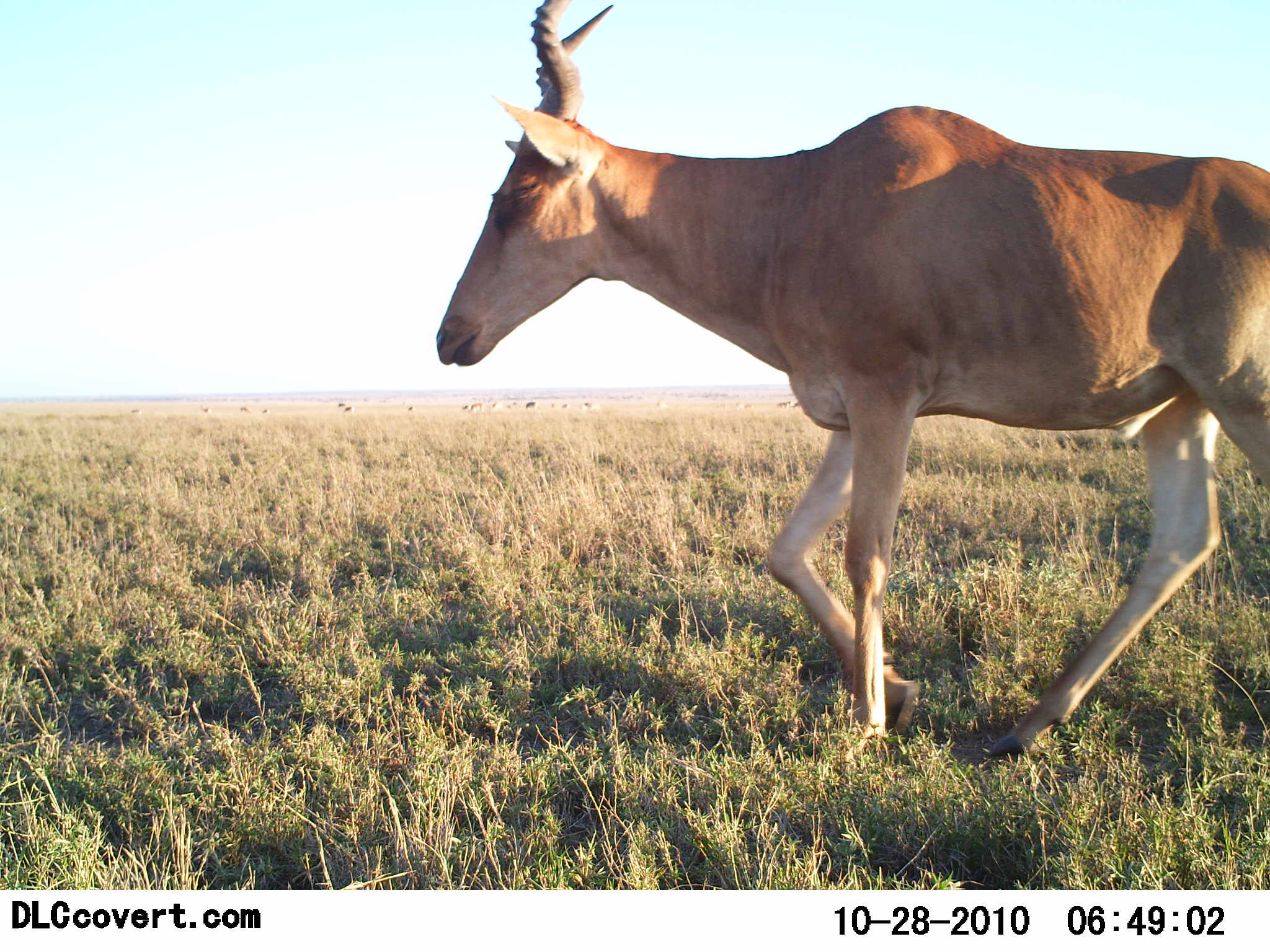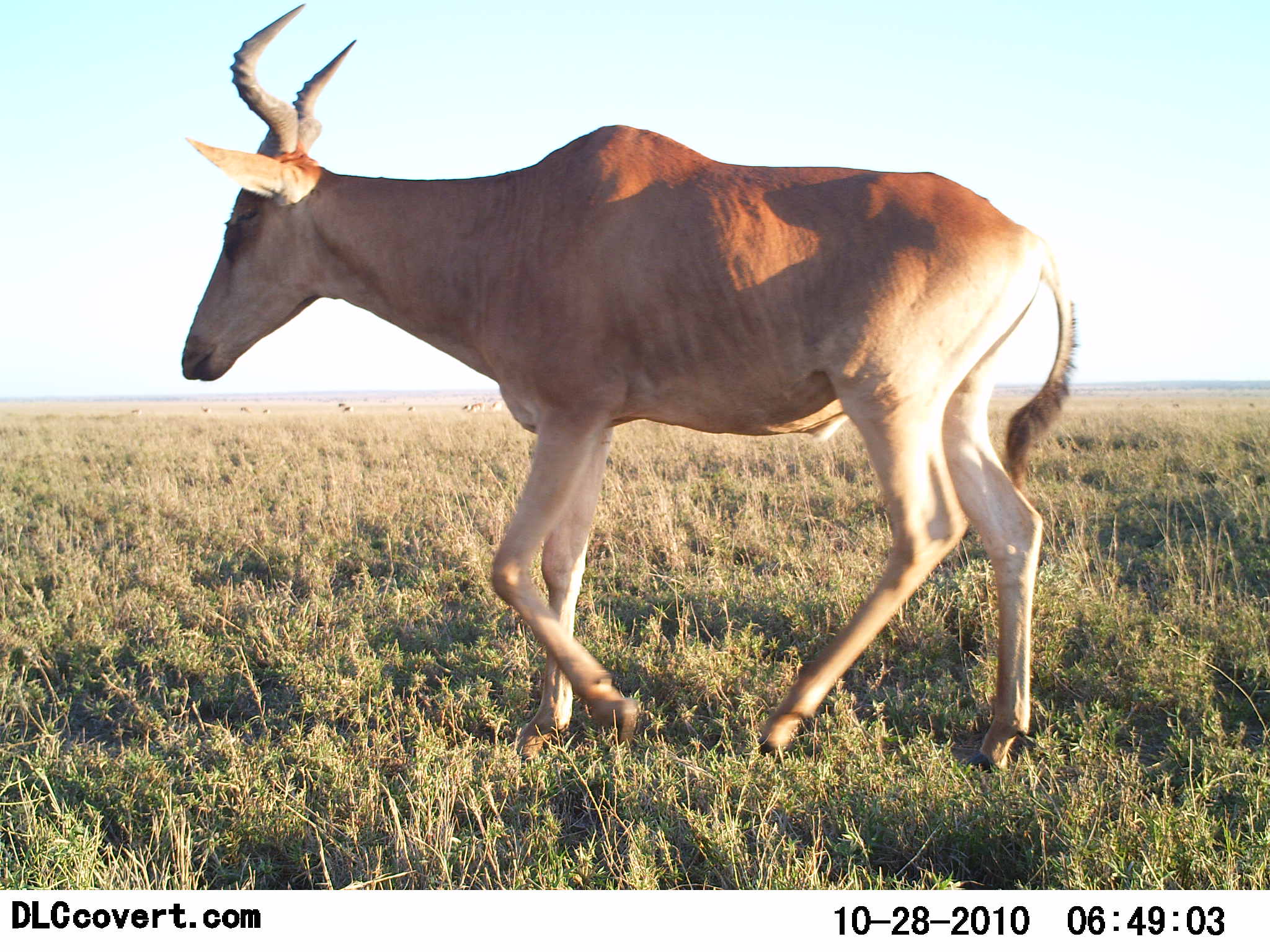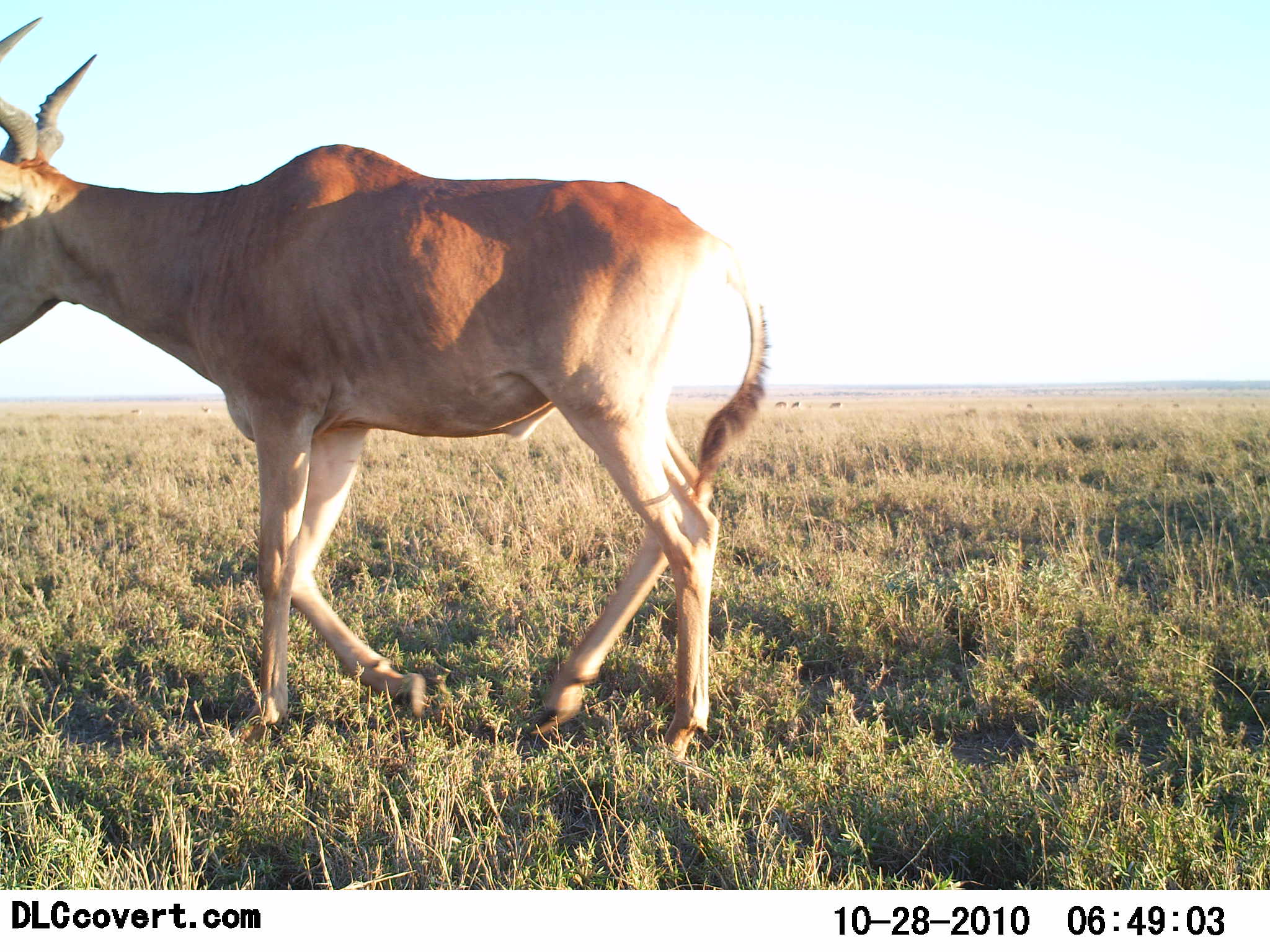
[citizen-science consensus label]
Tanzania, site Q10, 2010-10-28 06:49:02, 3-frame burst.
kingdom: Animalia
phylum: Chordata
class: Mammalia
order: Artiodactyla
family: Bovidae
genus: Alcelaphus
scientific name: Alcelaphus buselaphus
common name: hartebeest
Hartebeest (Alcelaphus buselaphus), count 1. Behavior (volunteer vote fractions): standing 0%, resting 0%, moving 100%, interacting 0%. Young present (vote fraction): 0%. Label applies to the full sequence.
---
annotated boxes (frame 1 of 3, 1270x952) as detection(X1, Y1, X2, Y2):
animal: detection(435, 0, 1270, 761)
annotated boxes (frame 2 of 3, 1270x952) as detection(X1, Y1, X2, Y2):
animal: detection(180, 4, 1077, 774)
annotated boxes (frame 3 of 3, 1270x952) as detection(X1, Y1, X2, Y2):
animal: detection(0, 16, 769, 763)